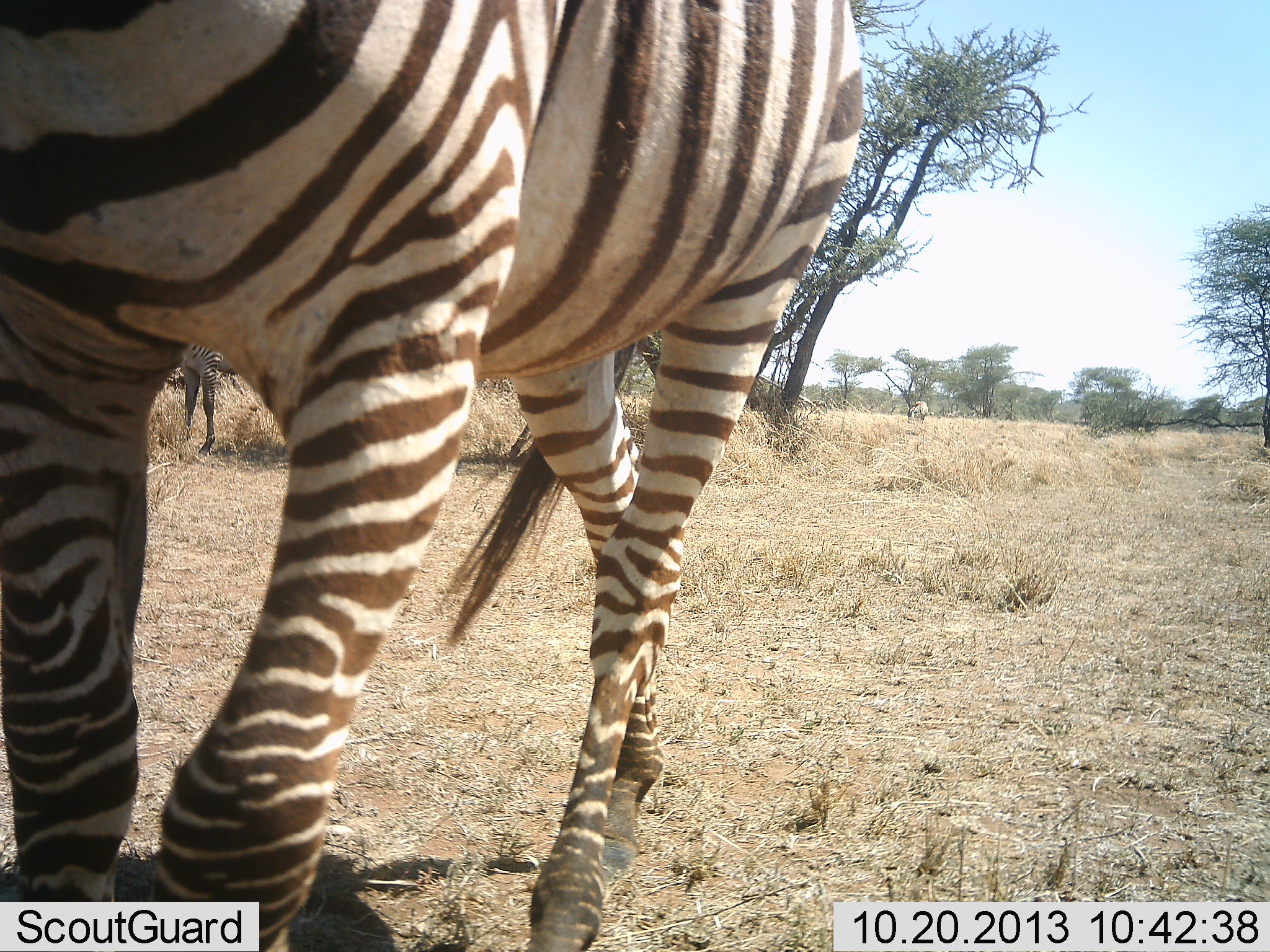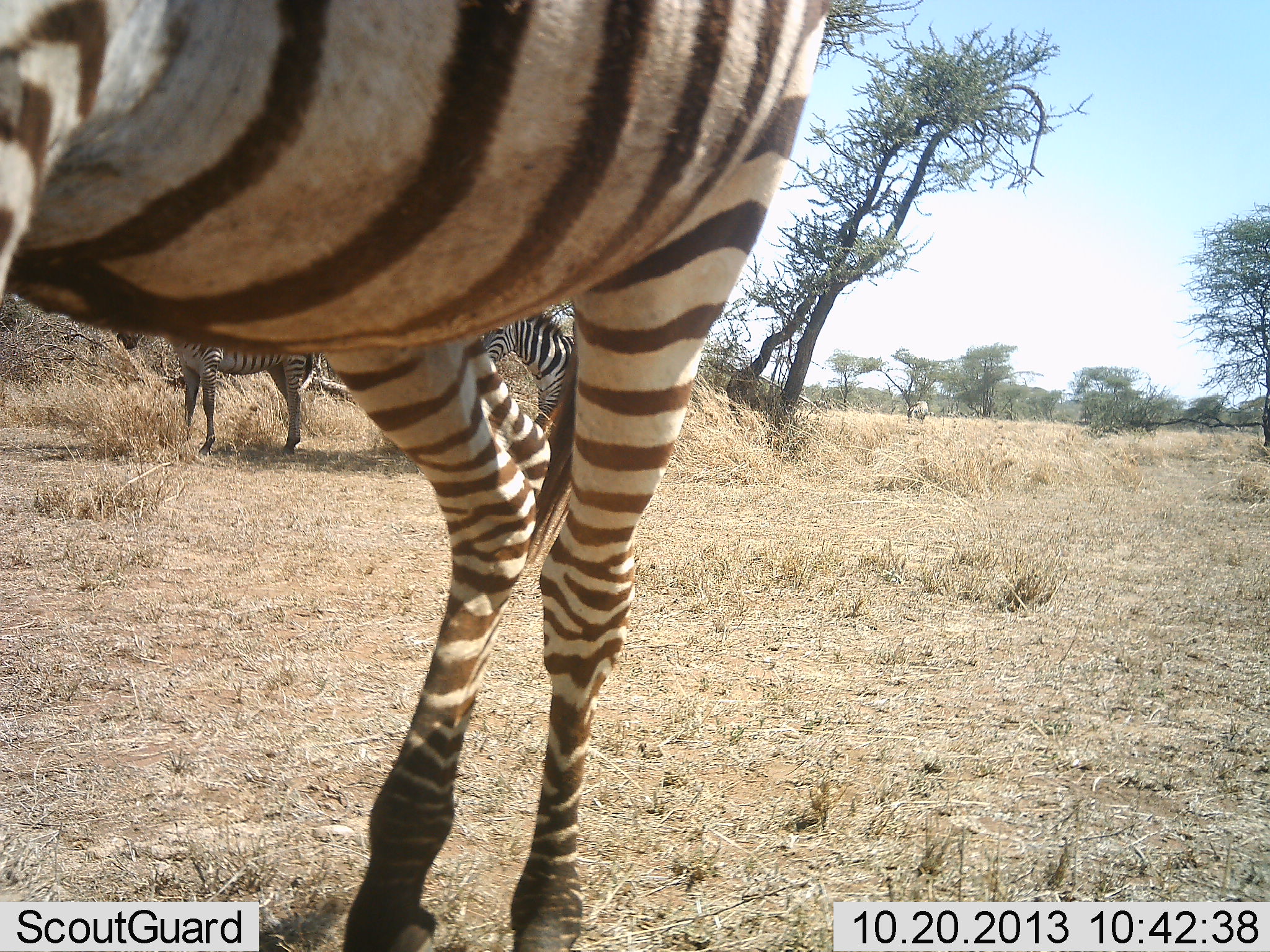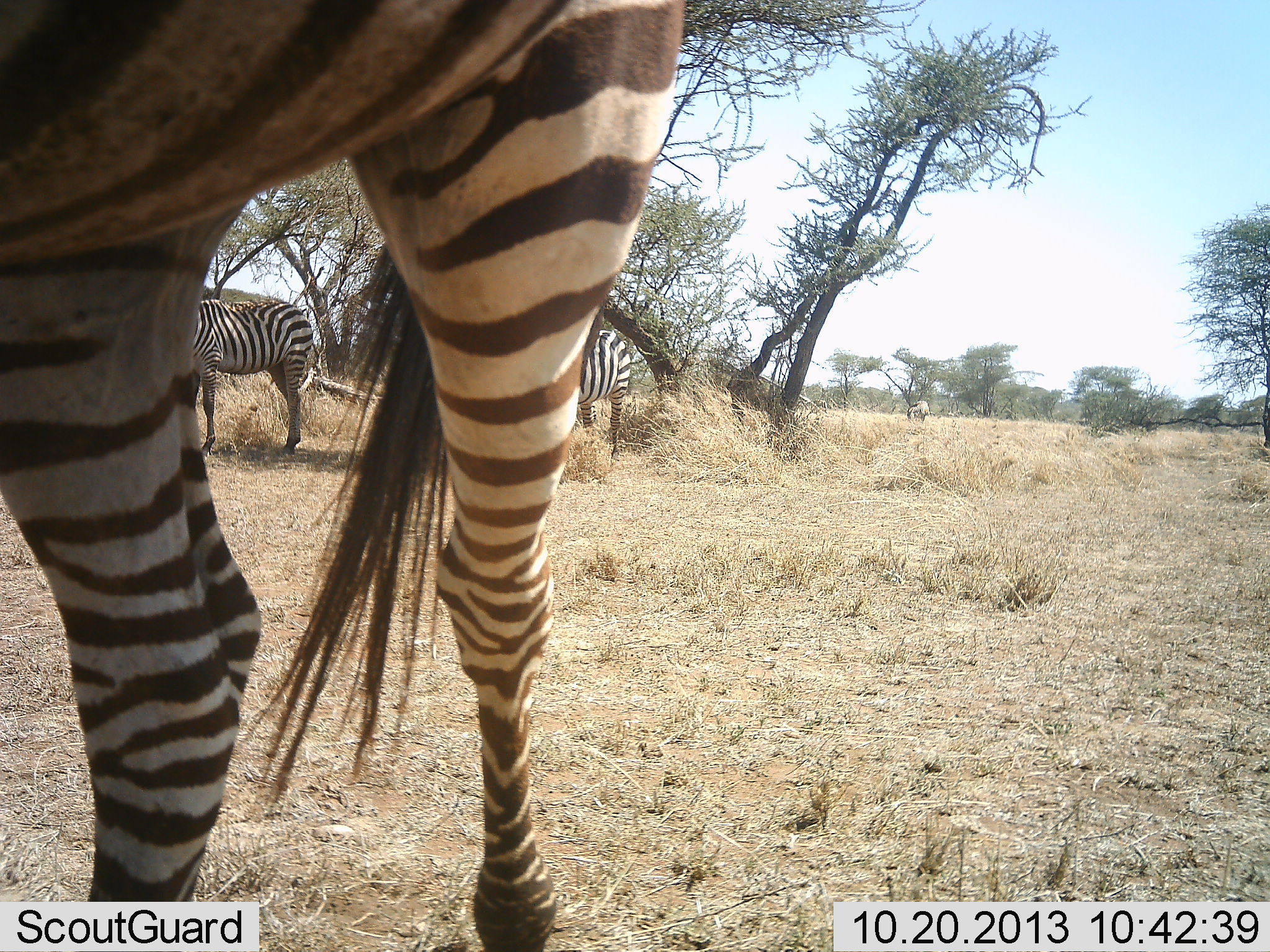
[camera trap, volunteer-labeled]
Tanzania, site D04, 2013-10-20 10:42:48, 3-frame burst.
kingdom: Animalia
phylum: Chordata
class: Mammalia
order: Perissodactyla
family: Equidae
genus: Equus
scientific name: Equus quagga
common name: plains zebra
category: zebra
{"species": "zebra (plains zebra) (Equus quagga)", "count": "3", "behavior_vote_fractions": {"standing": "100%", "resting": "0%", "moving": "80%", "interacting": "0%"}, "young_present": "0%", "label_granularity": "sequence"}